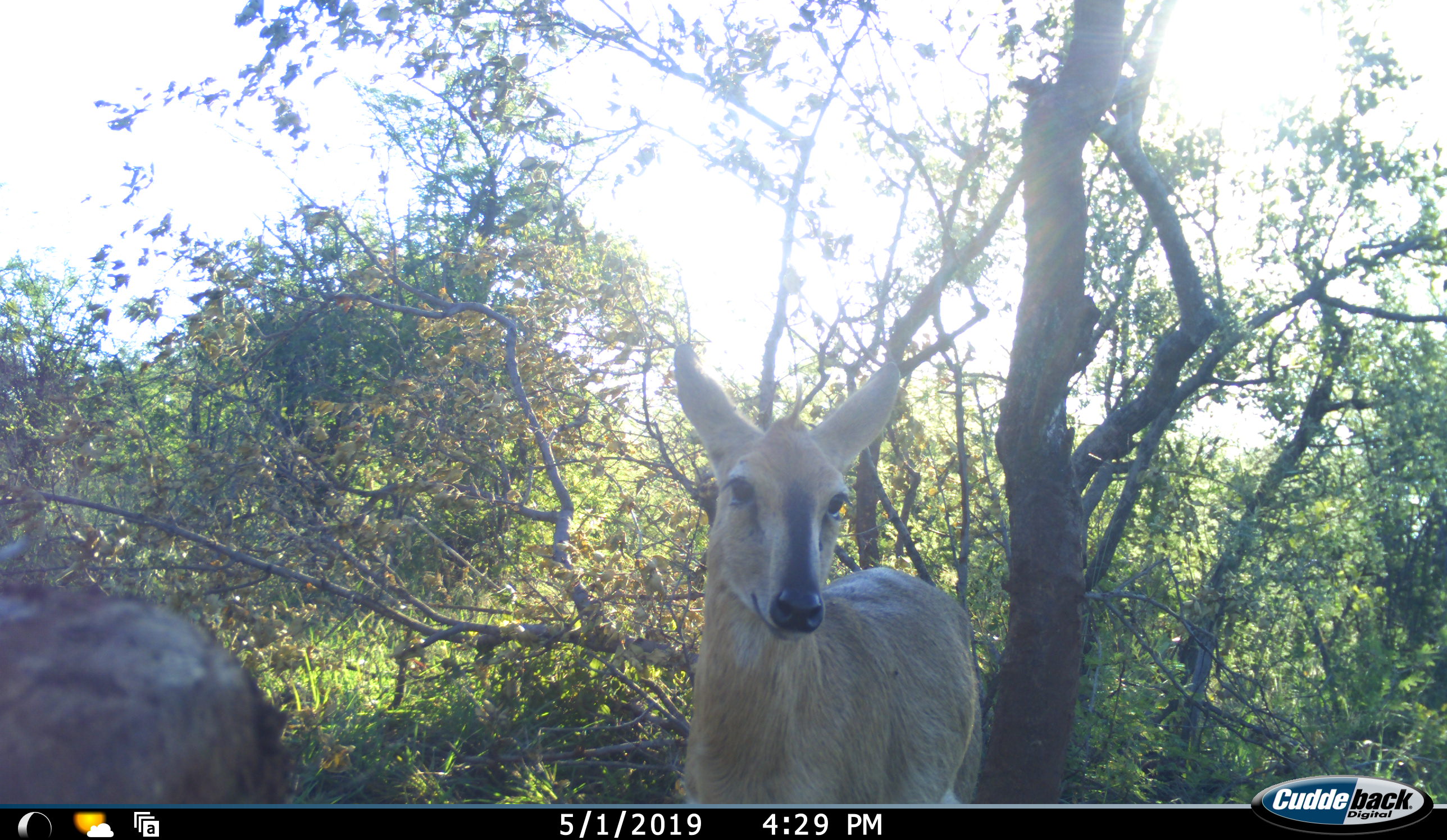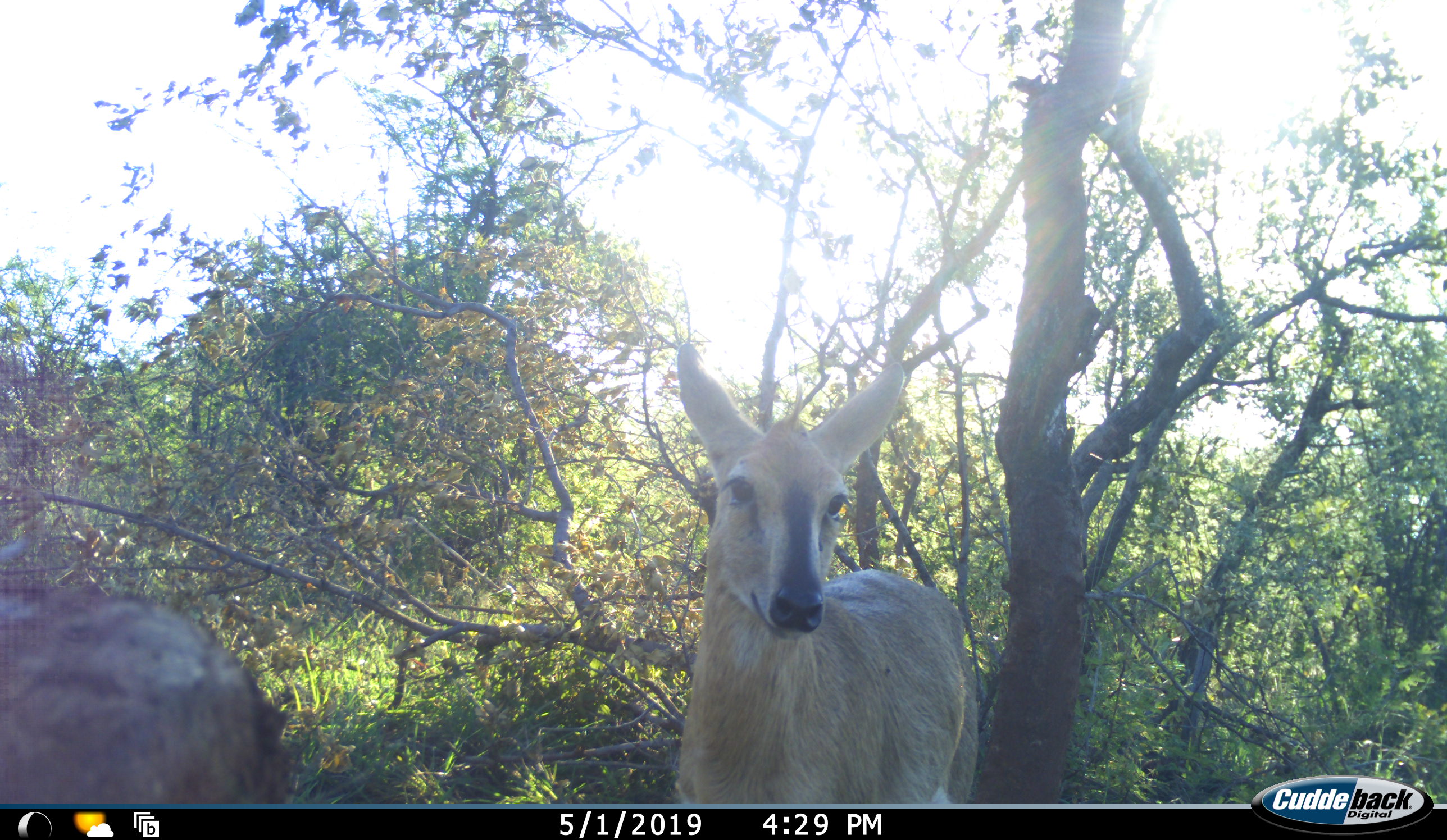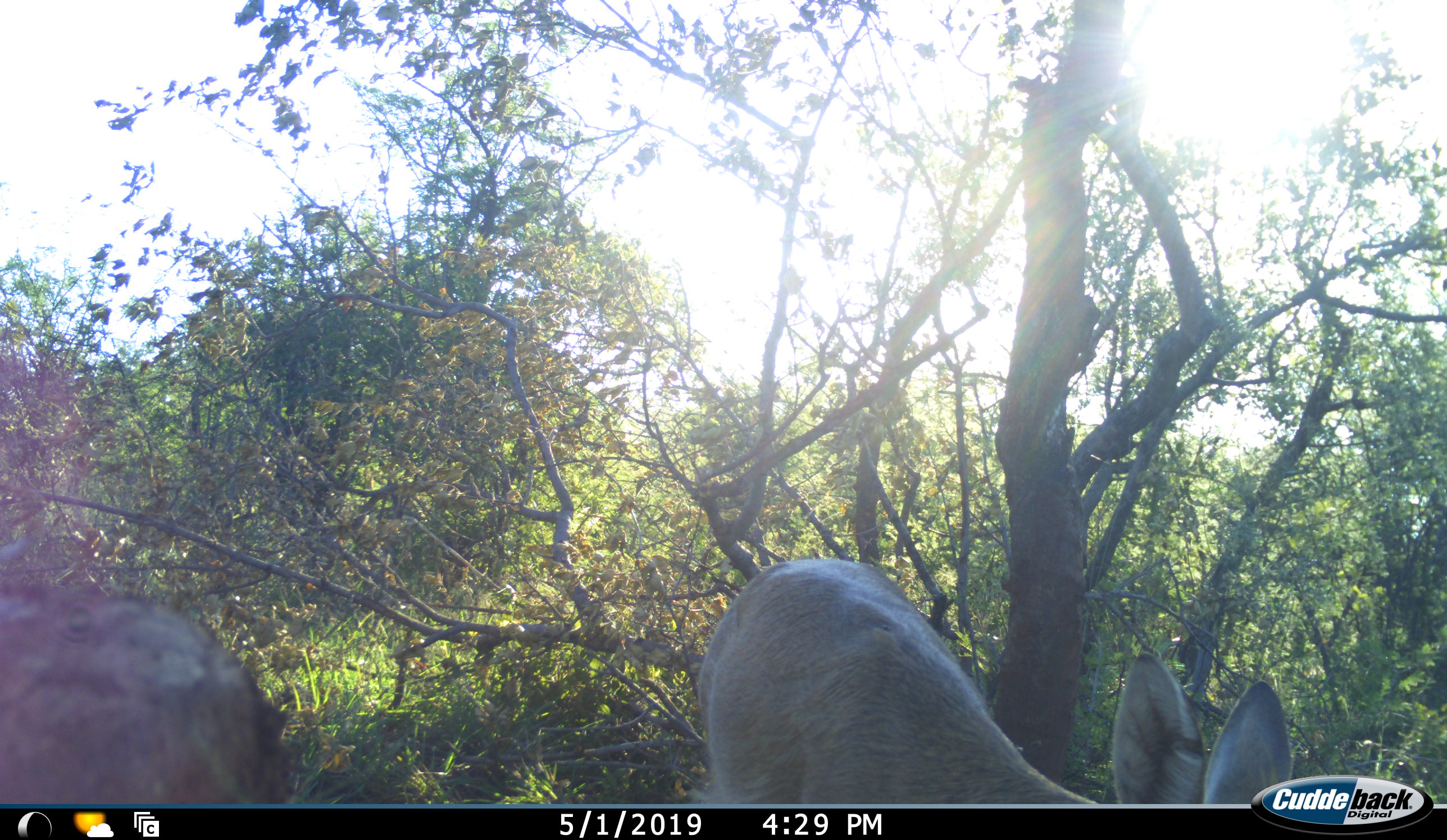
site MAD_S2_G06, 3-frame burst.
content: unidentified animal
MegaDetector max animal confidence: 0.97